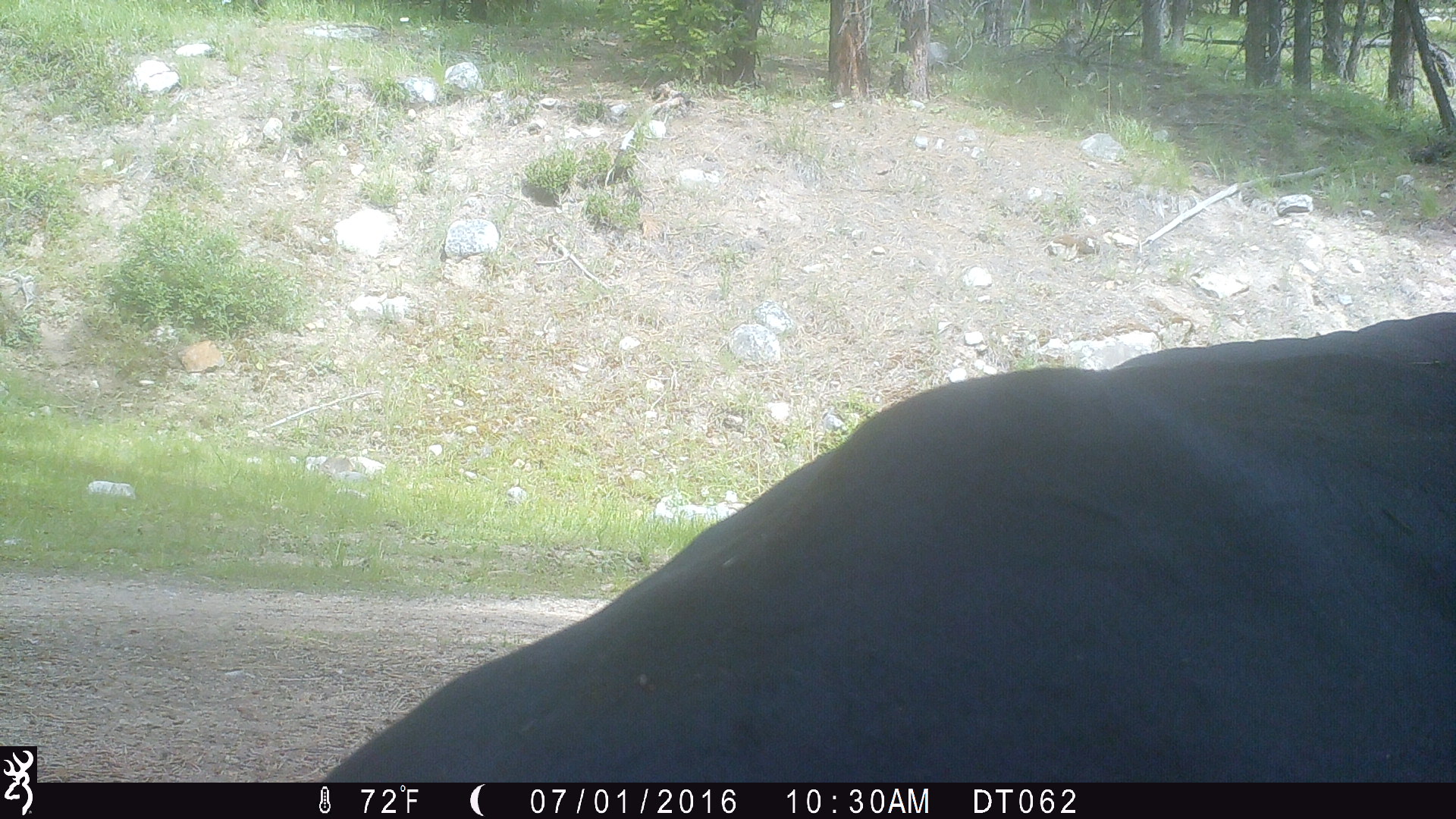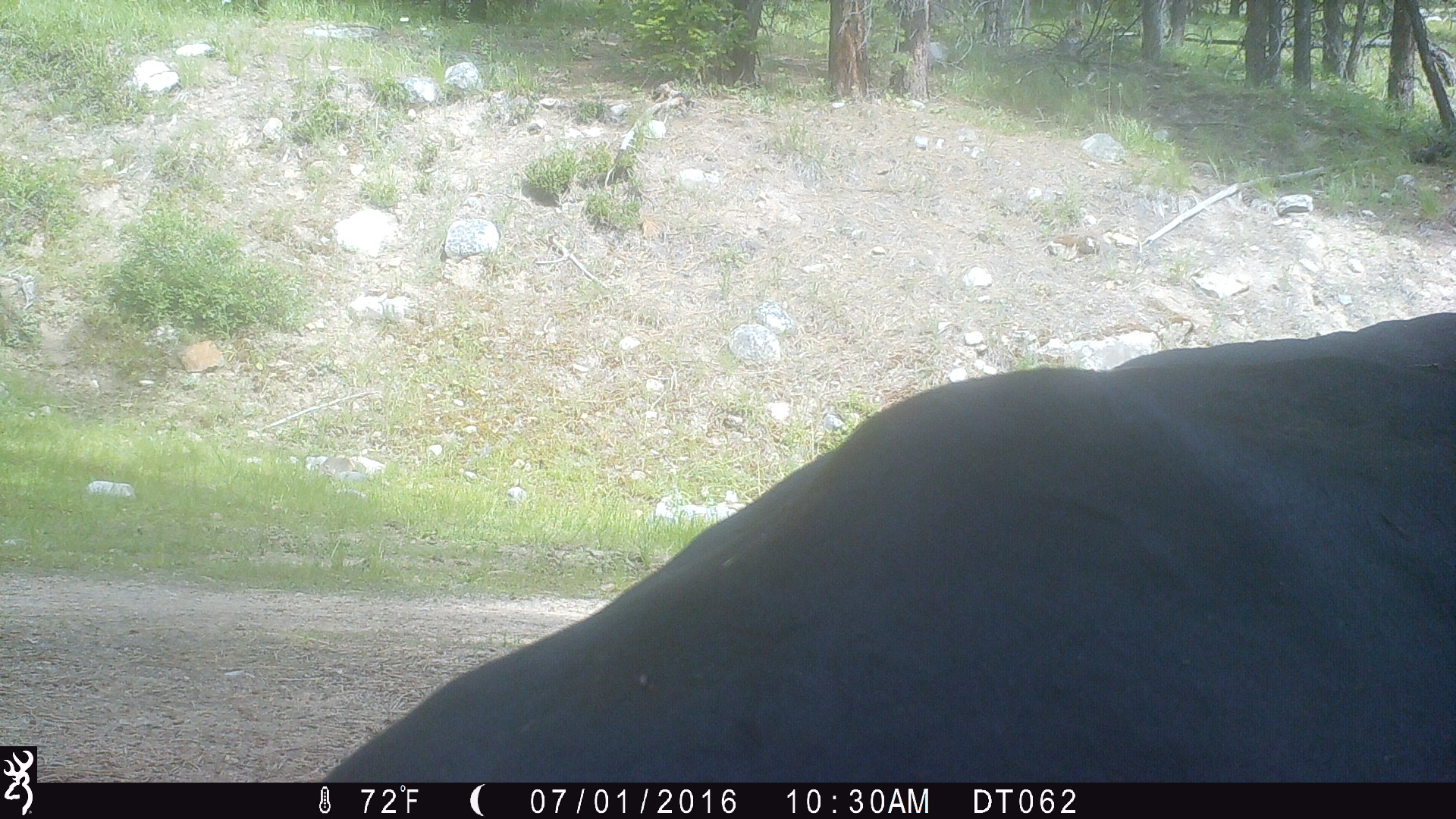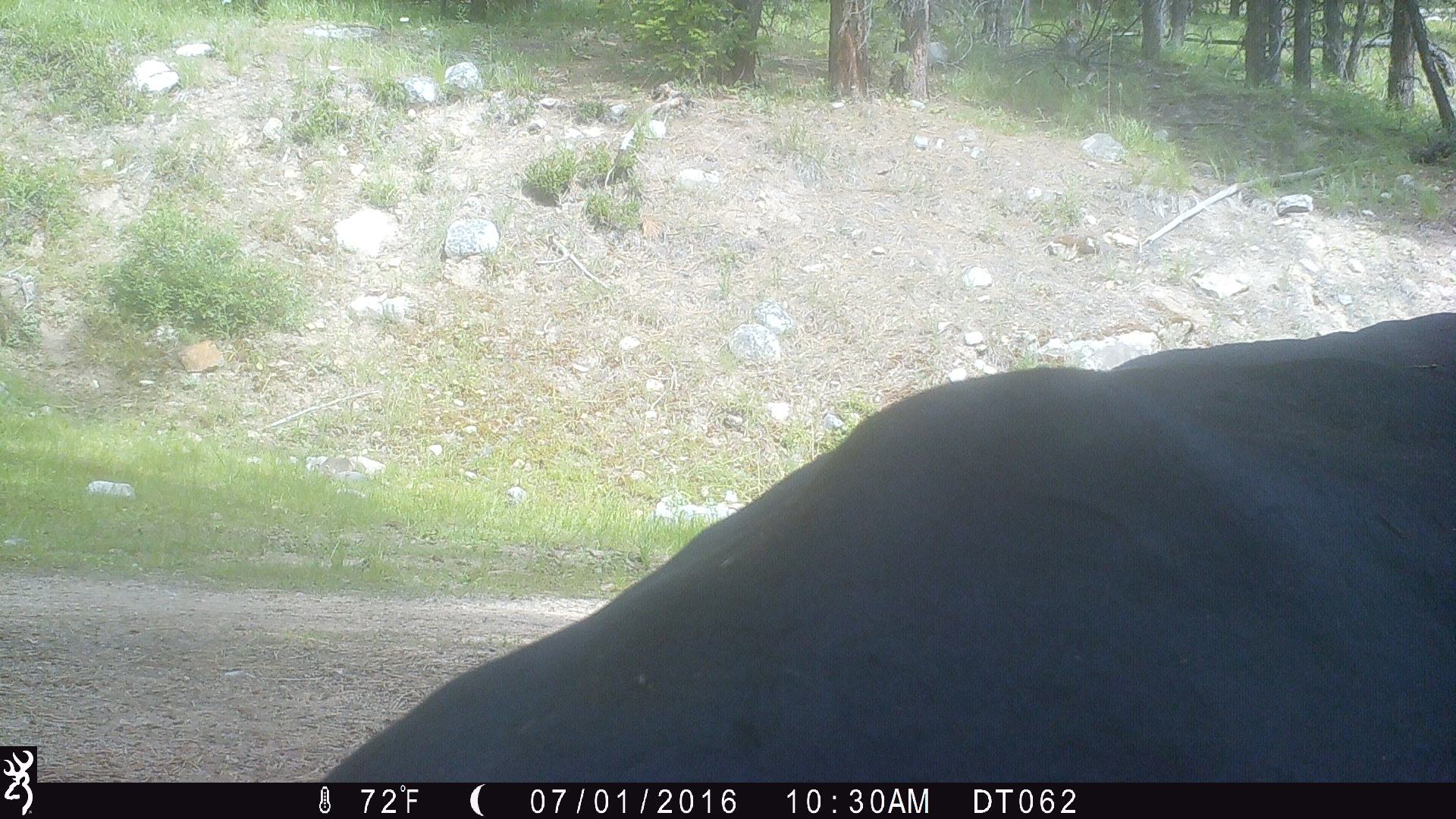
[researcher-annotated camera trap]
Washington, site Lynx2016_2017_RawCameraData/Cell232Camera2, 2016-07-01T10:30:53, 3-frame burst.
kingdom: Animalia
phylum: Chordata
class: Mammalia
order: Artiodactyla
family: Bovidae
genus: Bos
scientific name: Bos taurus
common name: domestic cattle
Domestic cattle (Bos taurus). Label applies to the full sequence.